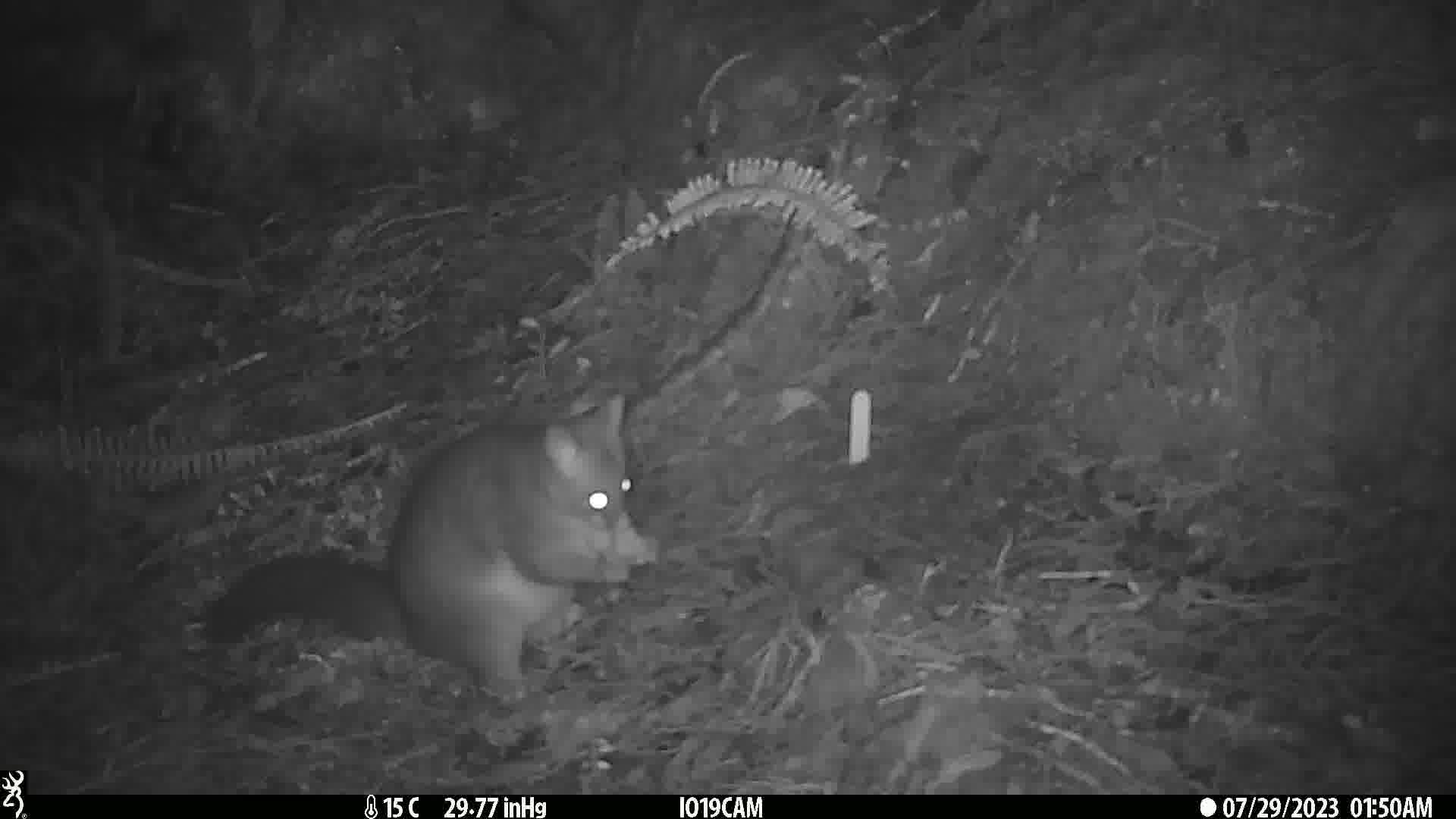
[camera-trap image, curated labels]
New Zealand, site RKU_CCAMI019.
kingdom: Animalia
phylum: Chordata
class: Mammalia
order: Diprotodontia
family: Phalangeridae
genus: Trichosurus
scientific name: Trichosurus vulpecula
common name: common brushtail possum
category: possum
Possum (common brushtail possum) (Trichosurus vulpecula).